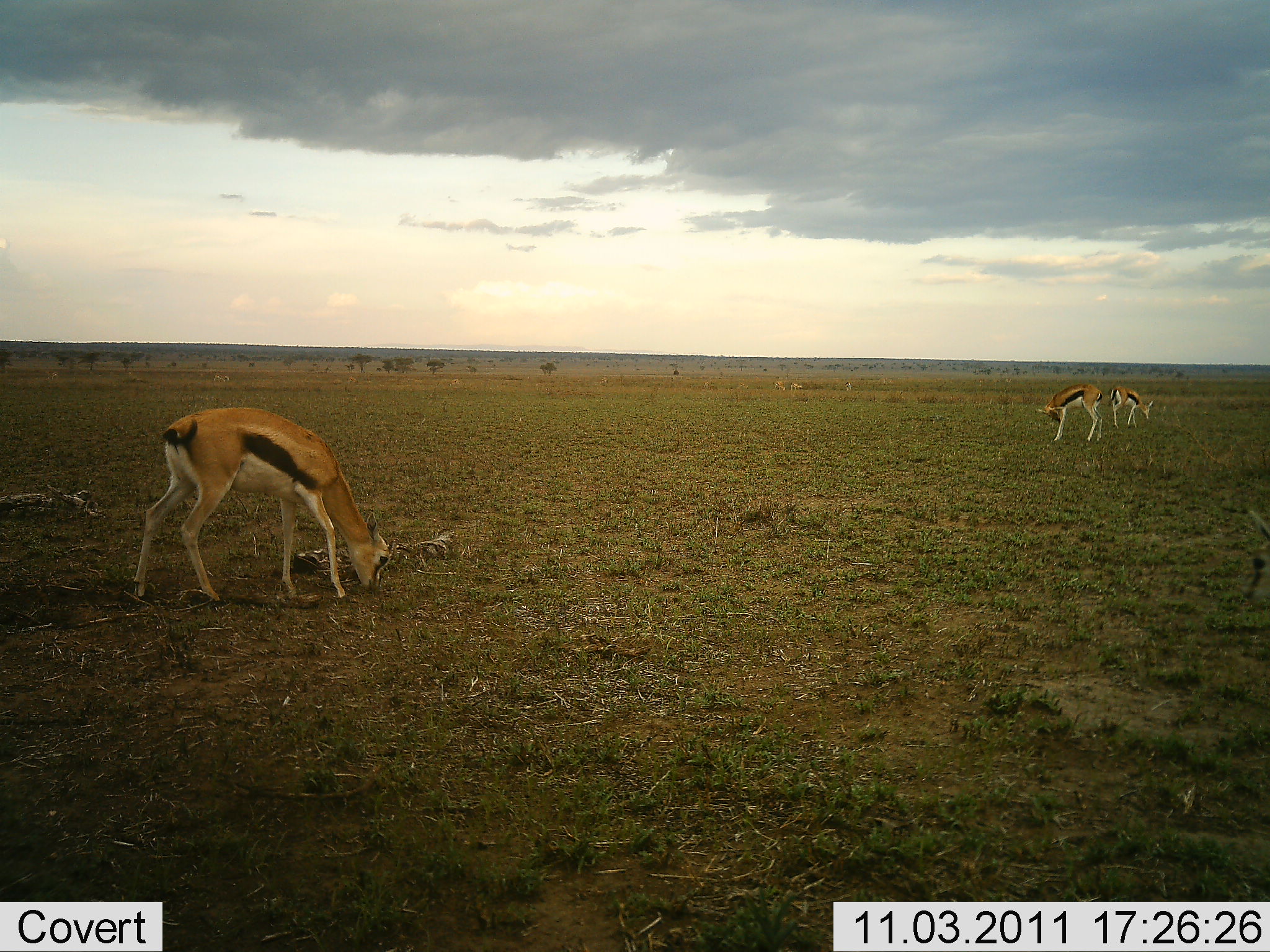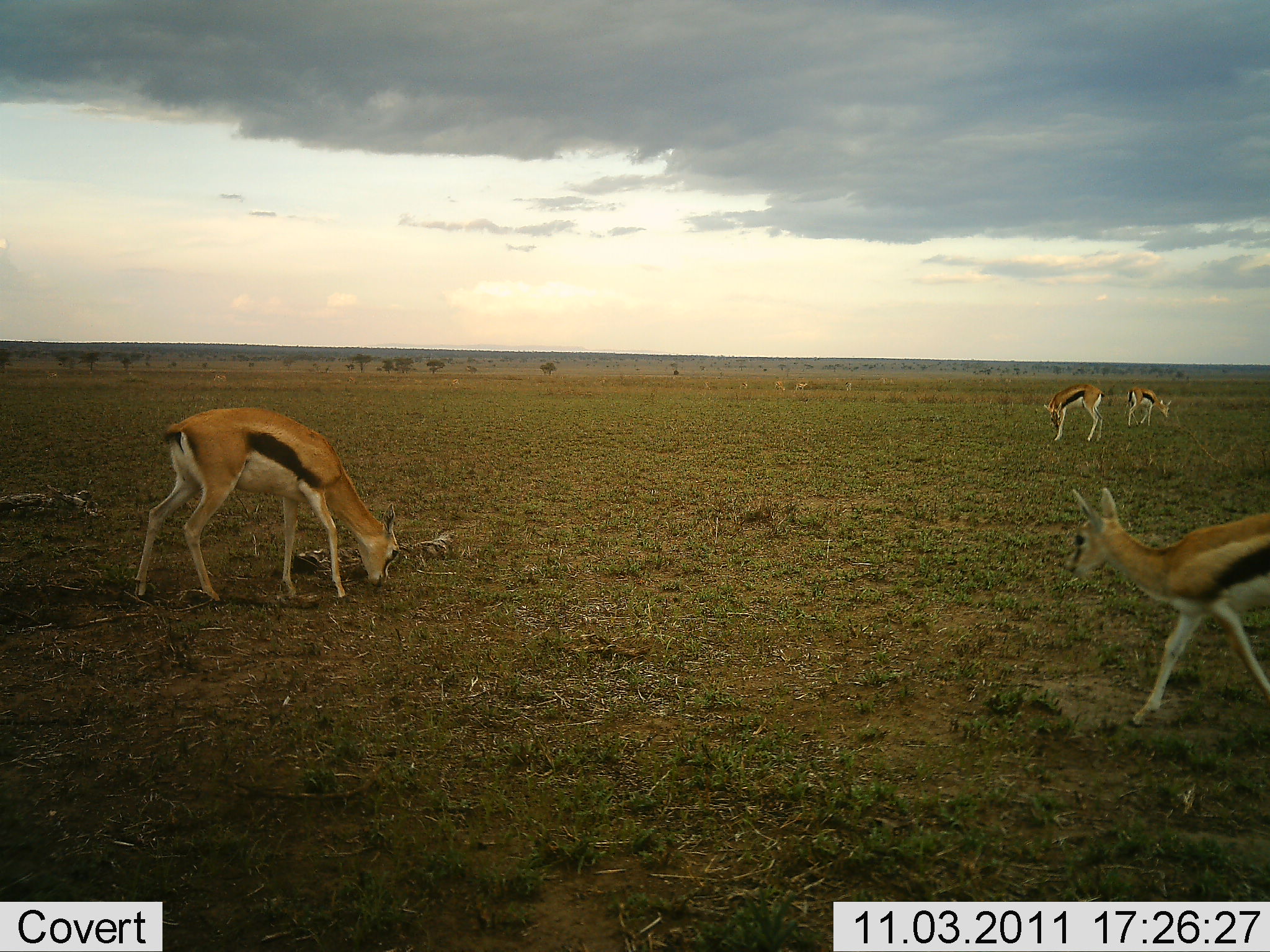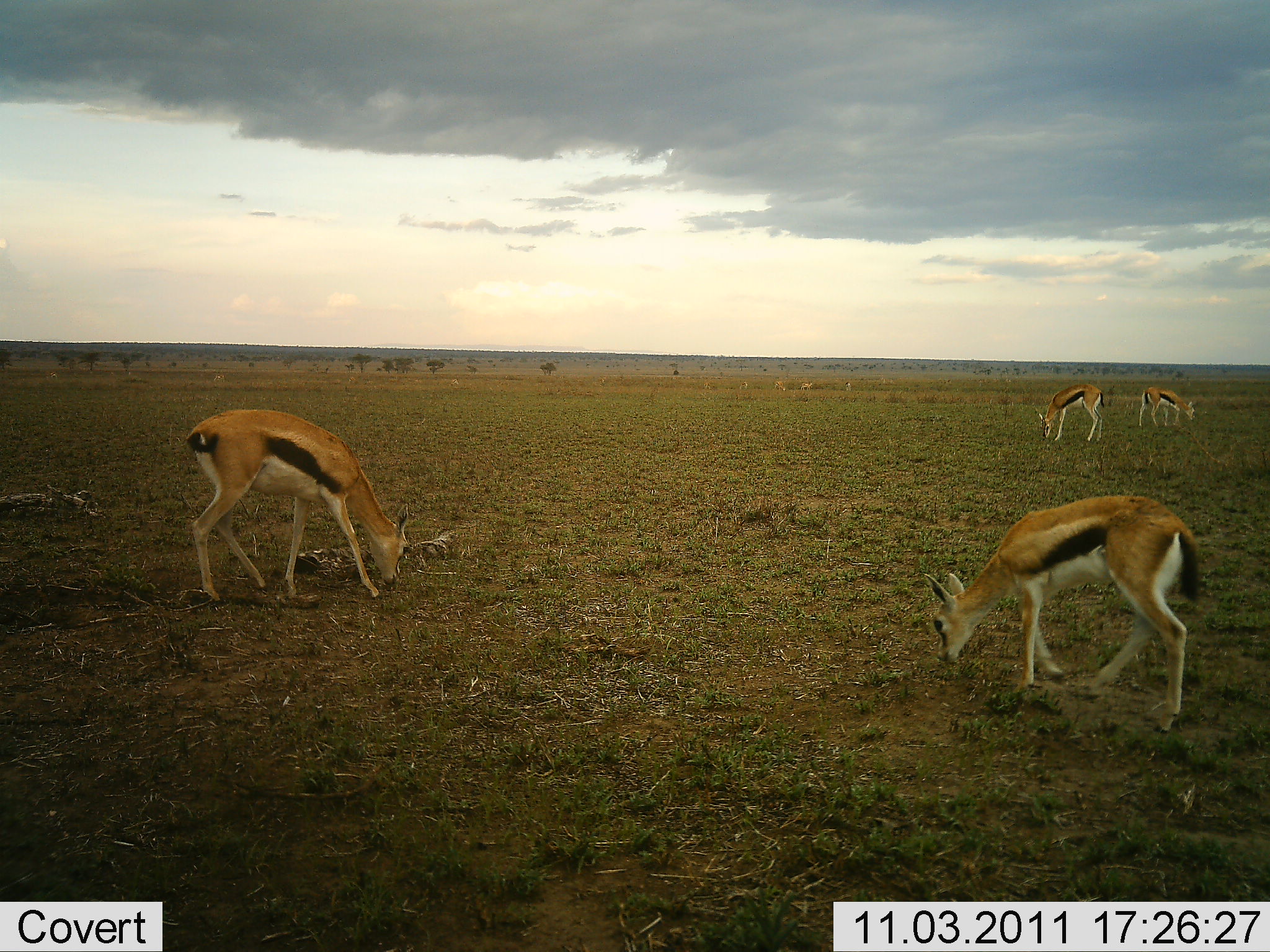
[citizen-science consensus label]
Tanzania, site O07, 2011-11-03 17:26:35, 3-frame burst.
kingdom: Animalia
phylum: Chordata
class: Mammalia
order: Artiodactyla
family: Bovidae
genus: Eudorcas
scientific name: Eudorcas thomsonii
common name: thomson's gazelle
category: gazellethomsons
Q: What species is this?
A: Gazellethomsons (thomson's gazelle) (Eudorcas thomsonii).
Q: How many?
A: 4.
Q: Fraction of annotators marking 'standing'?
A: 30%.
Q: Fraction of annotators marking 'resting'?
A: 10%.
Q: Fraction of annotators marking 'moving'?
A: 40%.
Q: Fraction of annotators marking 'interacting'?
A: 0%.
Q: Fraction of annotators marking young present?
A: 0%.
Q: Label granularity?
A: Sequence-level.